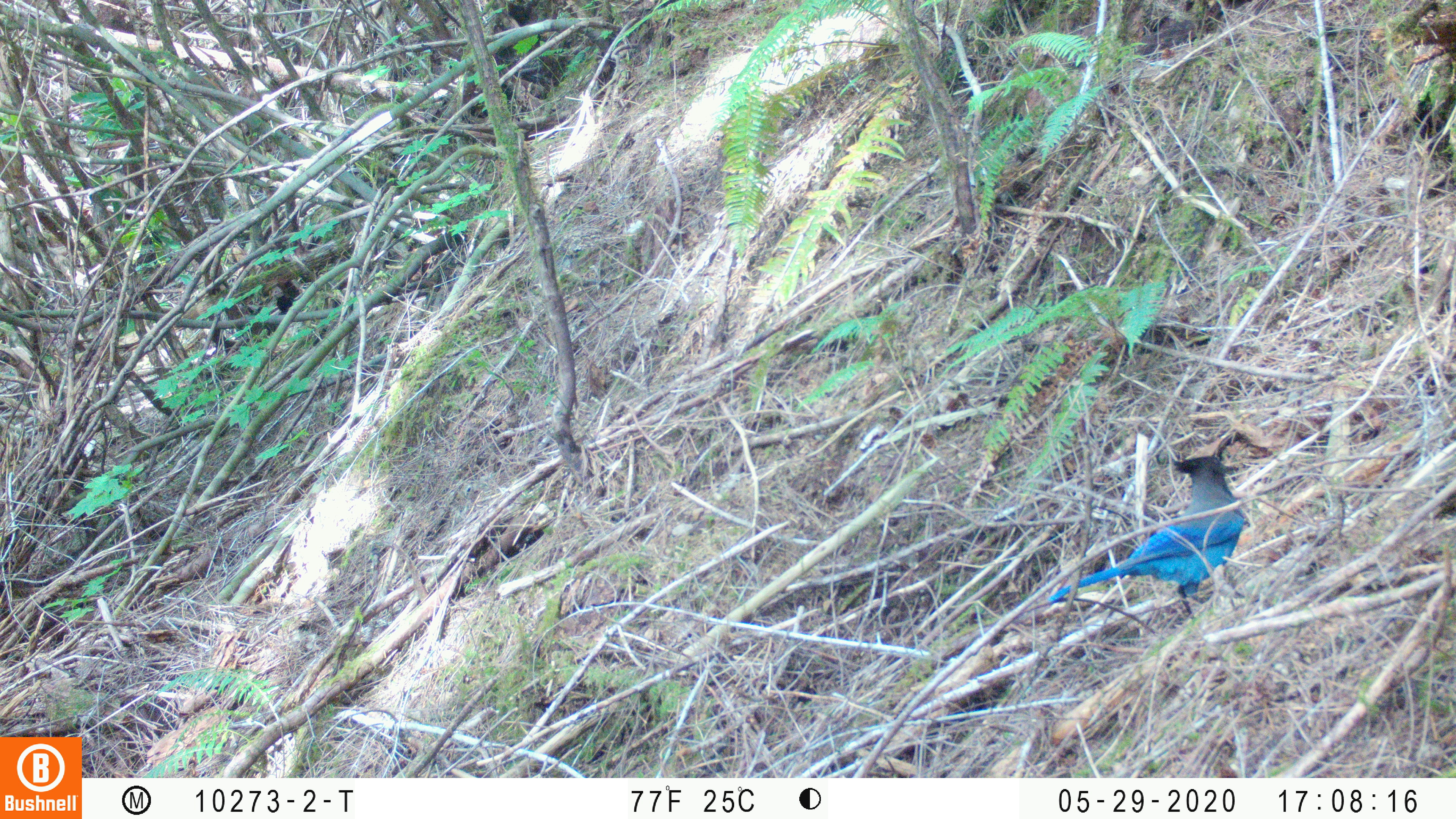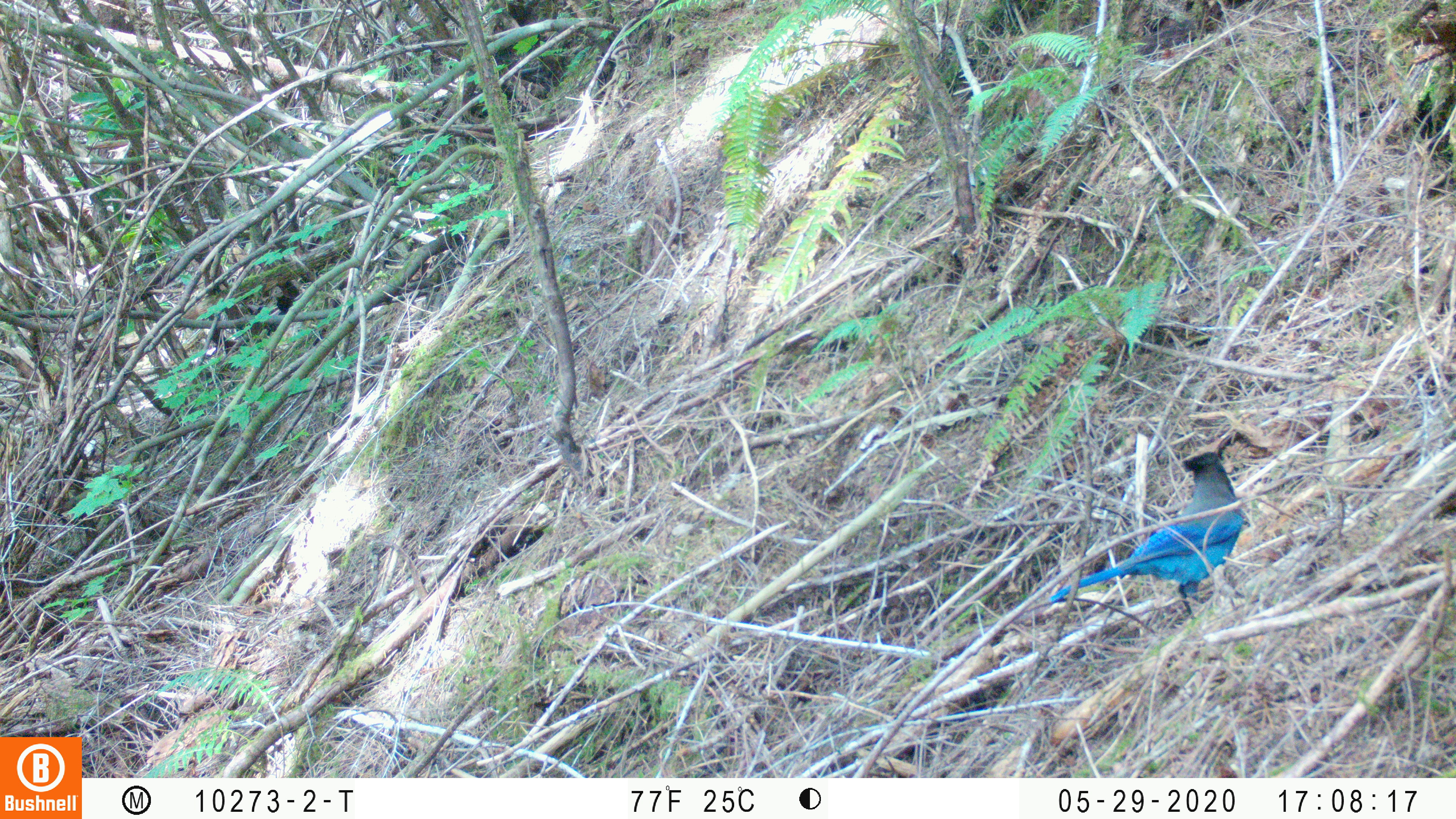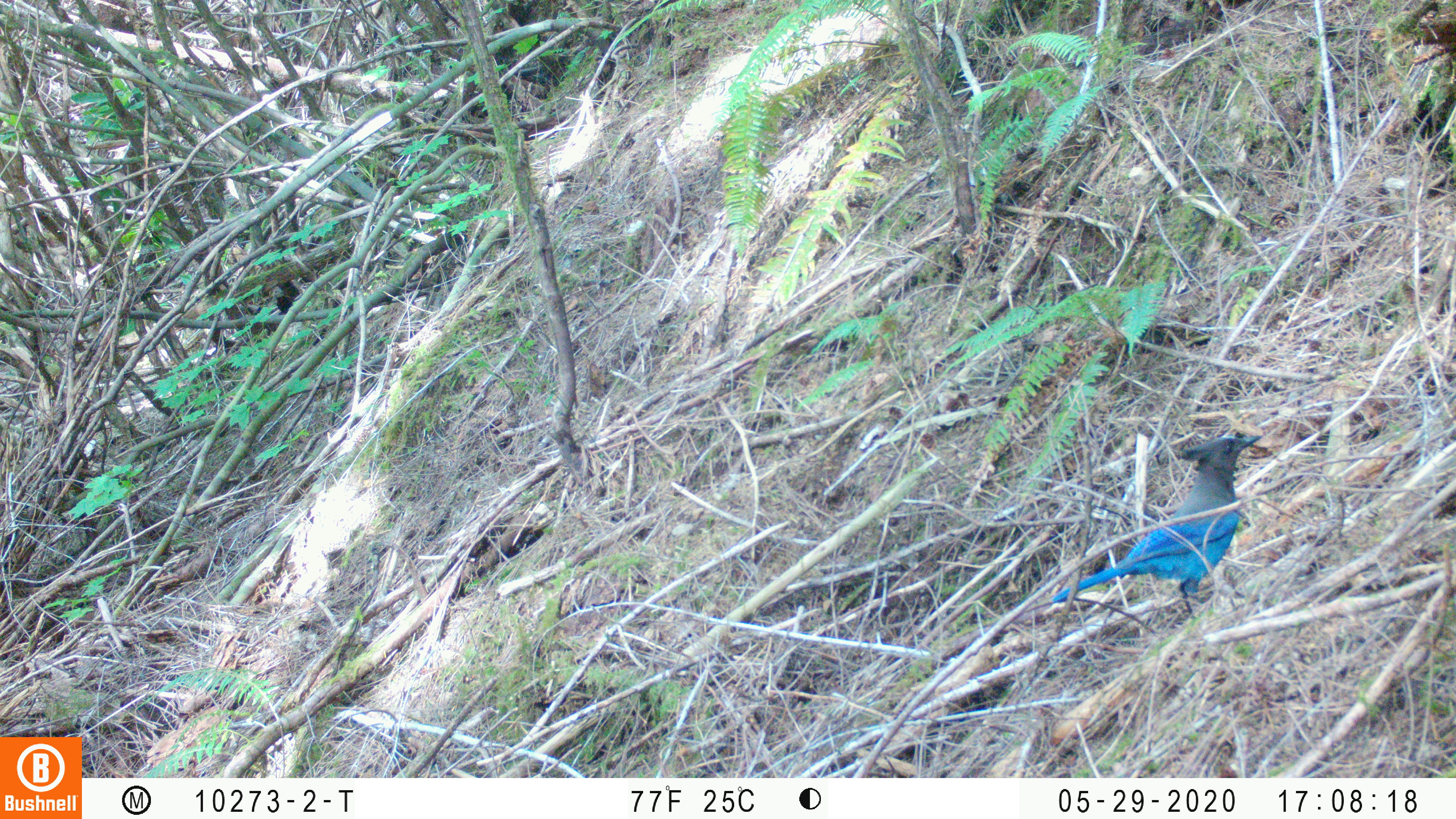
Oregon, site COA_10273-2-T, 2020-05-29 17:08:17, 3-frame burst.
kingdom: Animalia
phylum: Chordata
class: Aves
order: Passeriformes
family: Corvidae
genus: Cyanocitta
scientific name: Cyanocitta stelleri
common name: steller's jay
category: stellers jay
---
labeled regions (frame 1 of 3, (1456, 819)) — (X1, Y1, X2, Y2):
stellers jay: (1049, 452, 1252, 620)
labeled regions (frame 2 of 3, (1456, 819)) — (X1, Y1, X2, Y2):
stellers jay: (1049, 444, 1247, 622)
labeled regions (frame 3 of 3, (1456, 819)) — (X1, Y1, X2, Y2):
stellers jay: (1044, 431, 1263, 624)